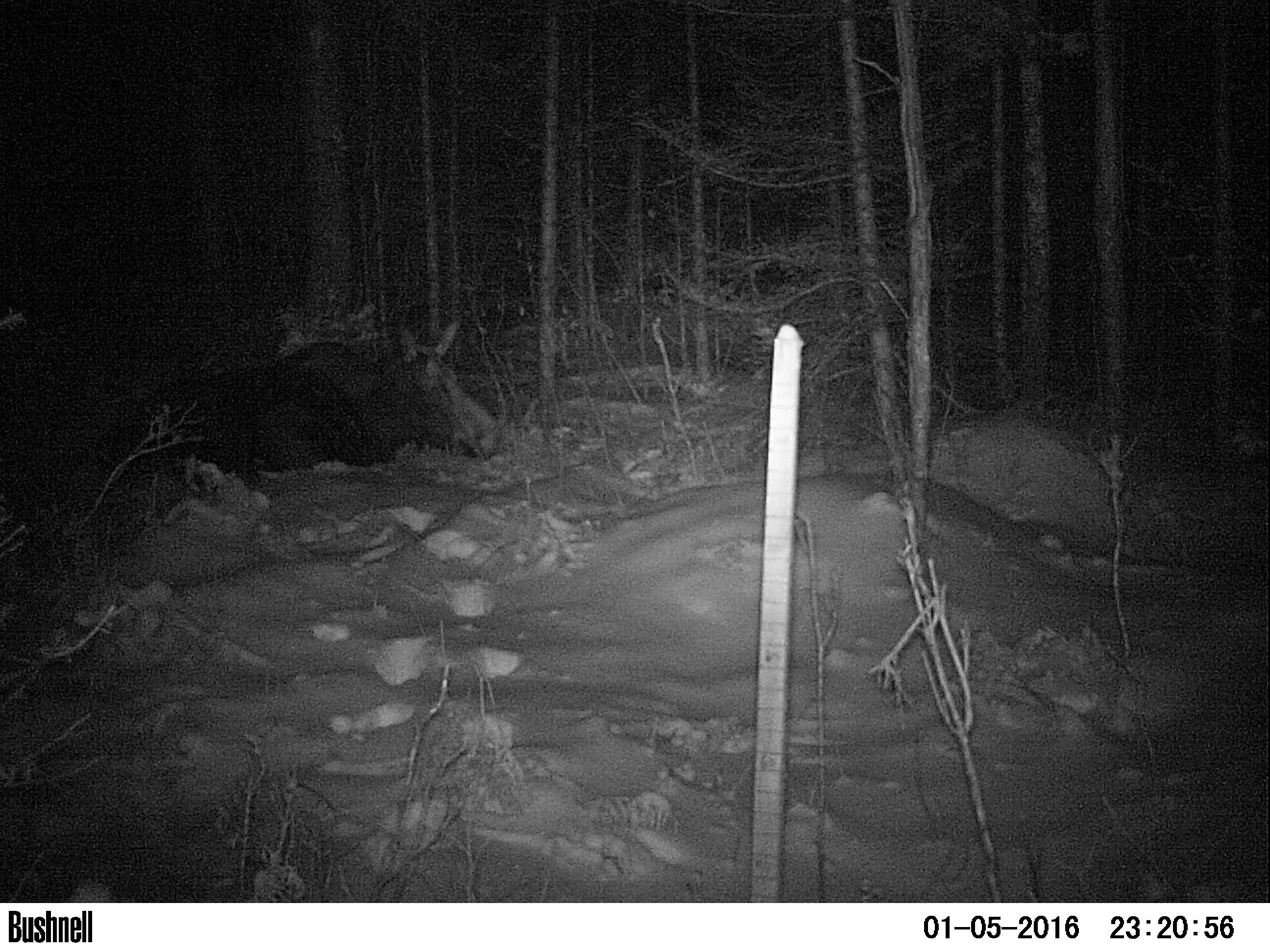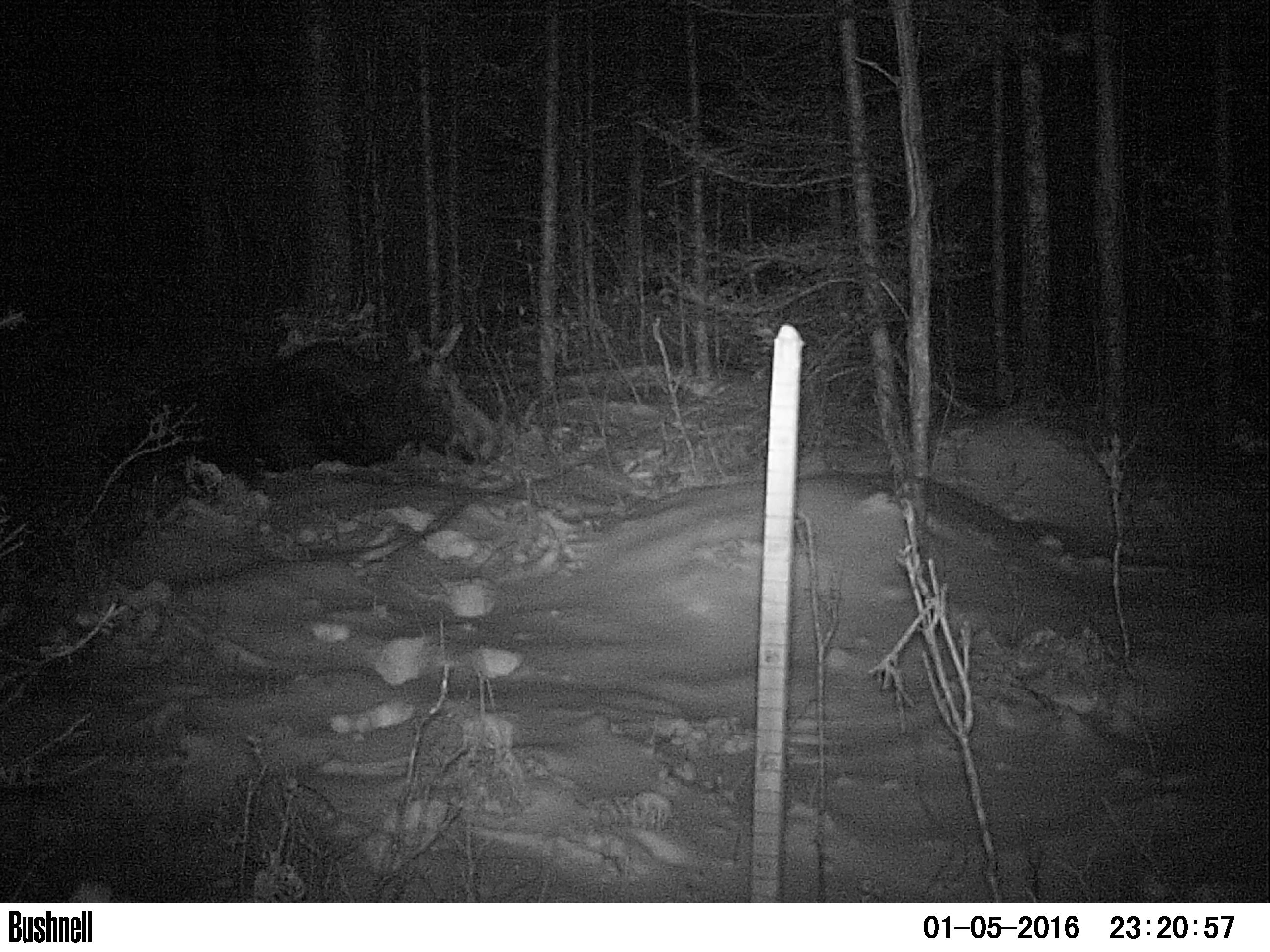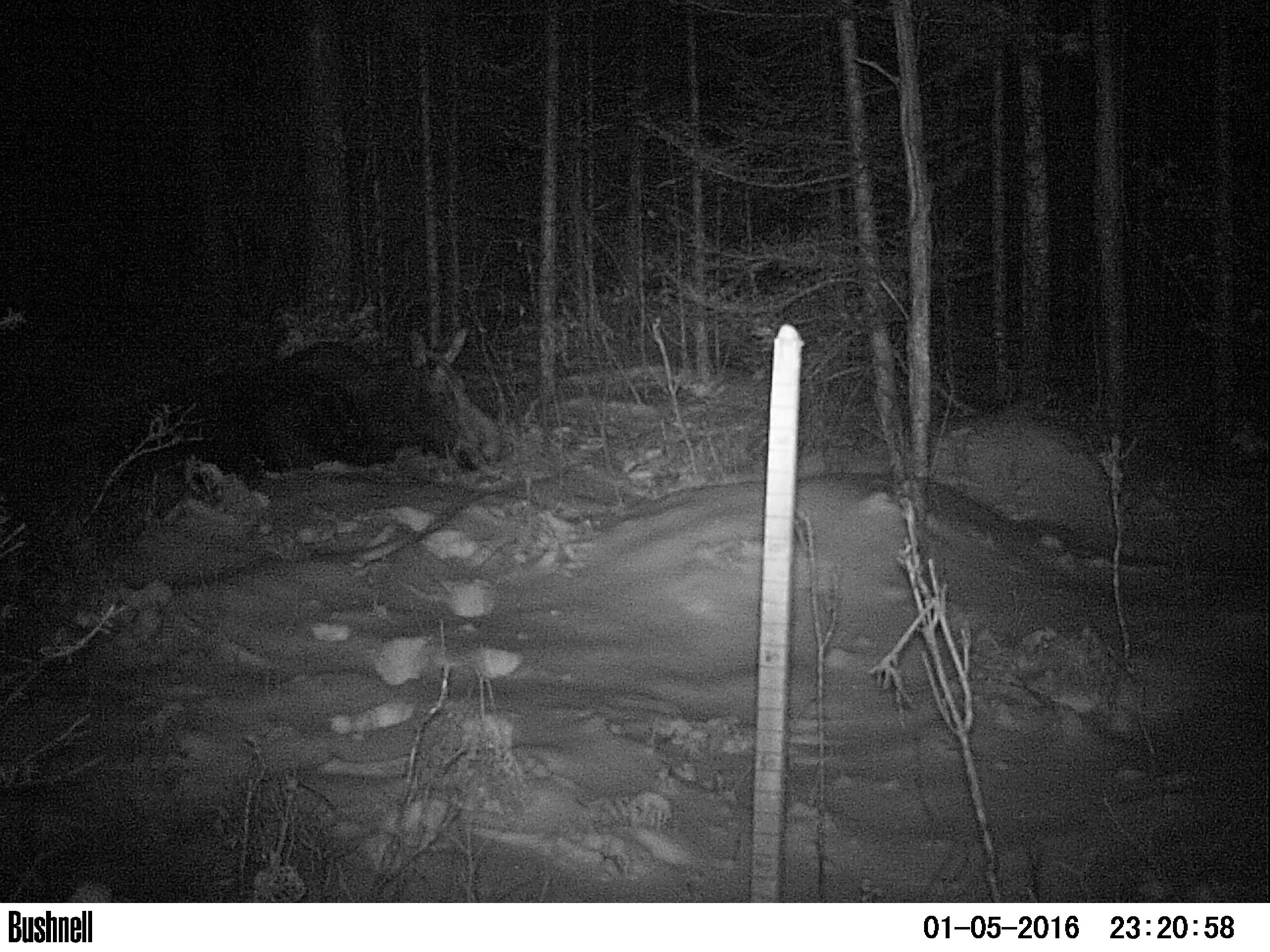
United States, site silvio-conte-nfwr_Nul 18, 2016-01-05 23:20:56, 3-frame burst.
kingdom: Animalia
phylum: Chordata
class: Mammalia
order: Artiodactyla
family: Cervidae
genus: Alces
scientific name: Alces alces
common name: moose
Moose (Alces alces).